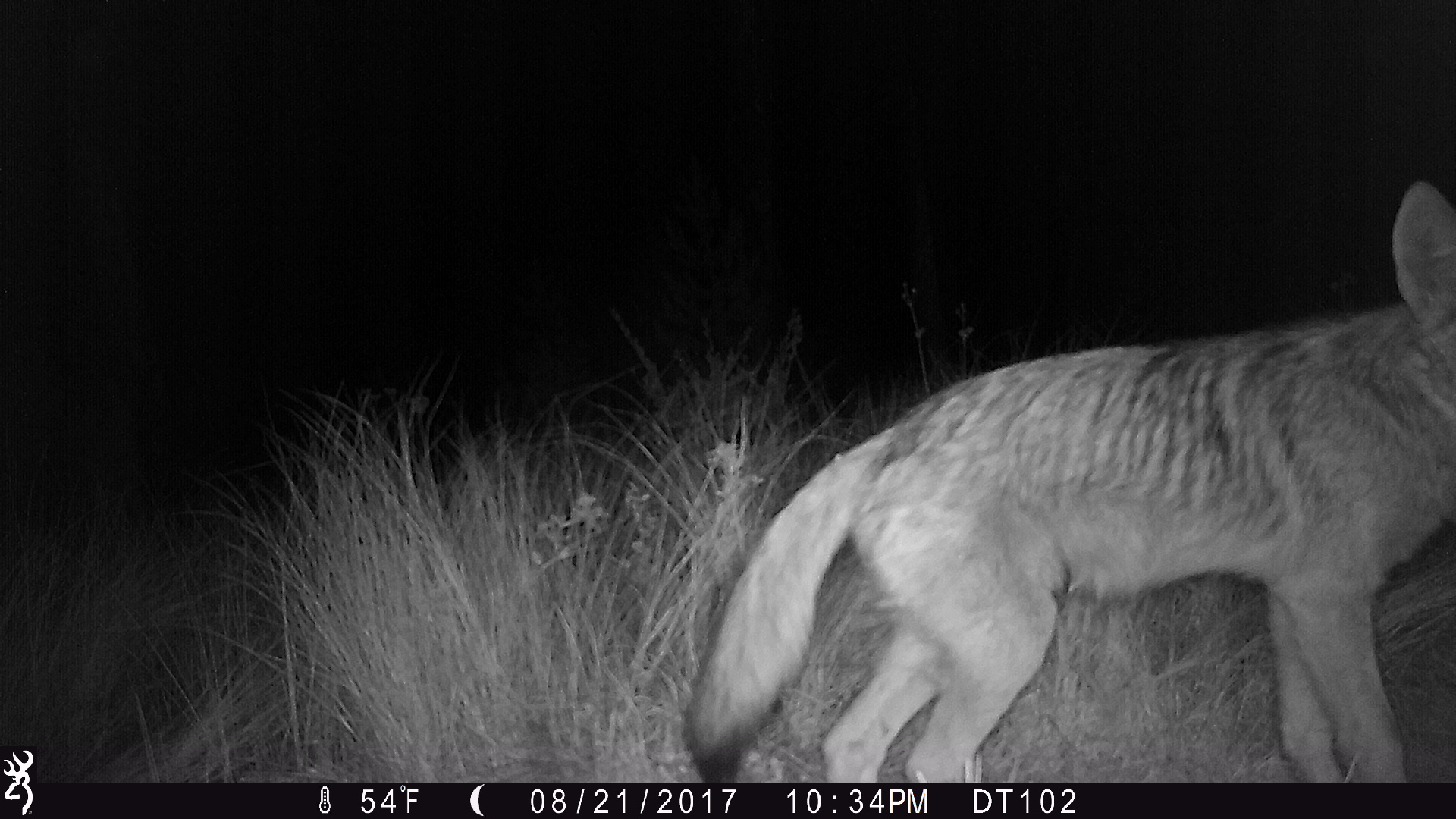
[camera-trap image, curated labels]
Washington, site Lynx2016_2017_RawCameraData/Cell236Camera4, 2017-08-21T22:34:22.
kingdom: Animalia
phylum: Chordata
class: Mammalia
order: Carnivora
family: Canidae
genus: Canis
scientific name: Canis latrans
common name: coyote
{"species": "Canis latrans (coyote)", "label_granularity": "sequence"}